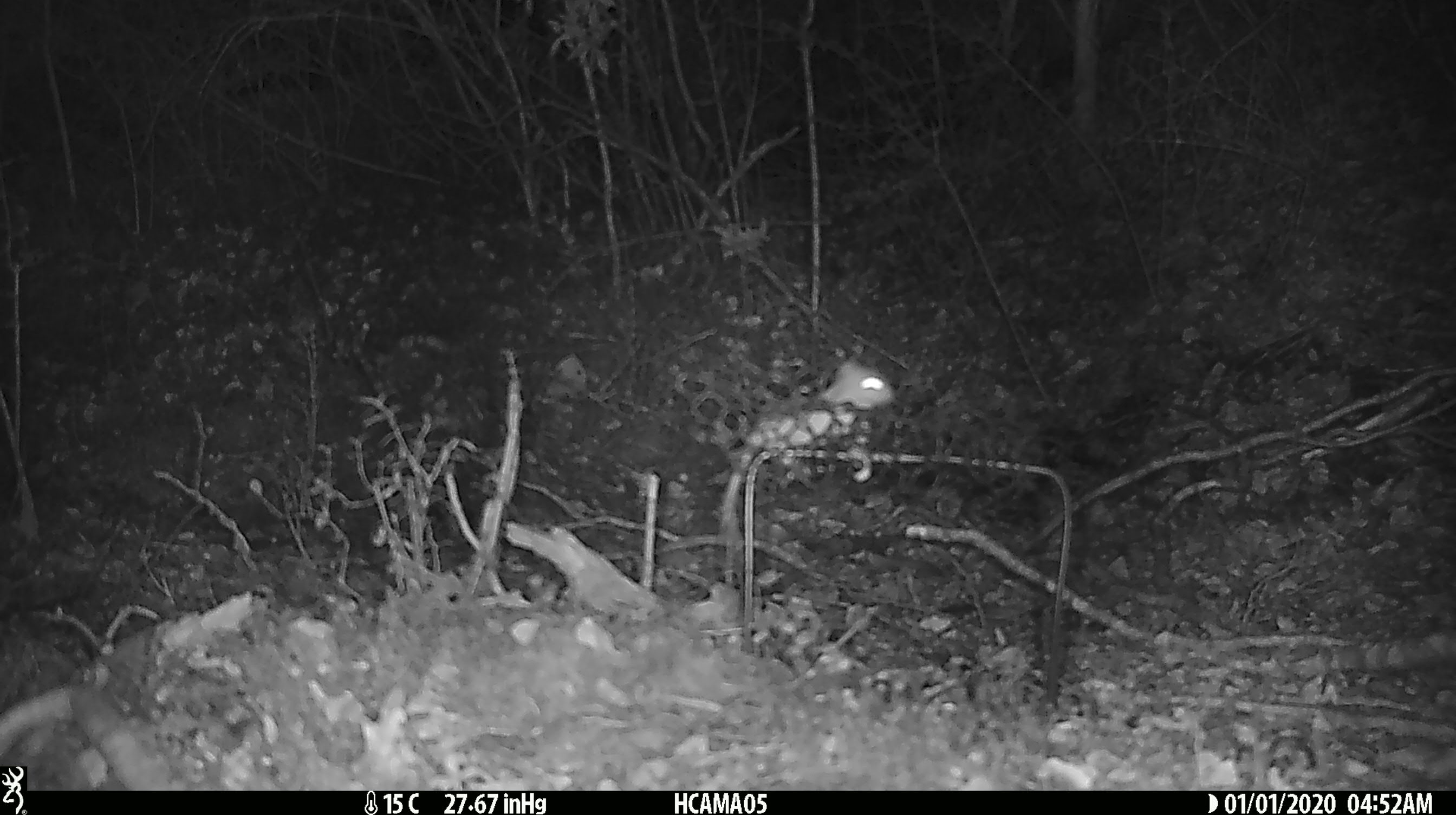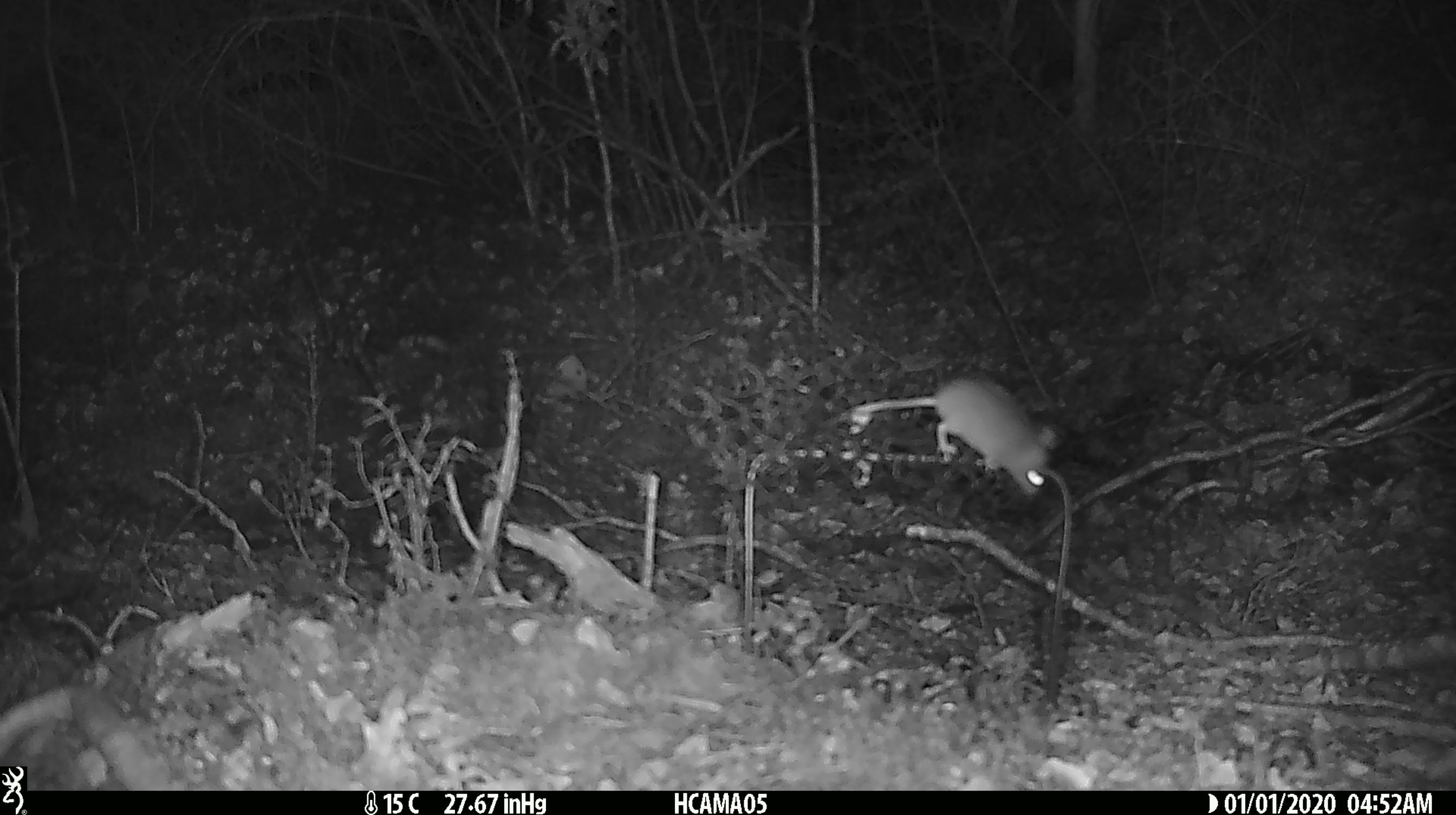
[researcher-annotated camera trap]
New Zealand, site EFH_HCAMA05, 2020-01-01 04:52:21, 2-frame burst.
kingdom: Animalia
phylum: Chordata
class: Mammalia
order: Rodentia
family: Muridae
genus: Mus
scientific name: Mus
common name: mouse